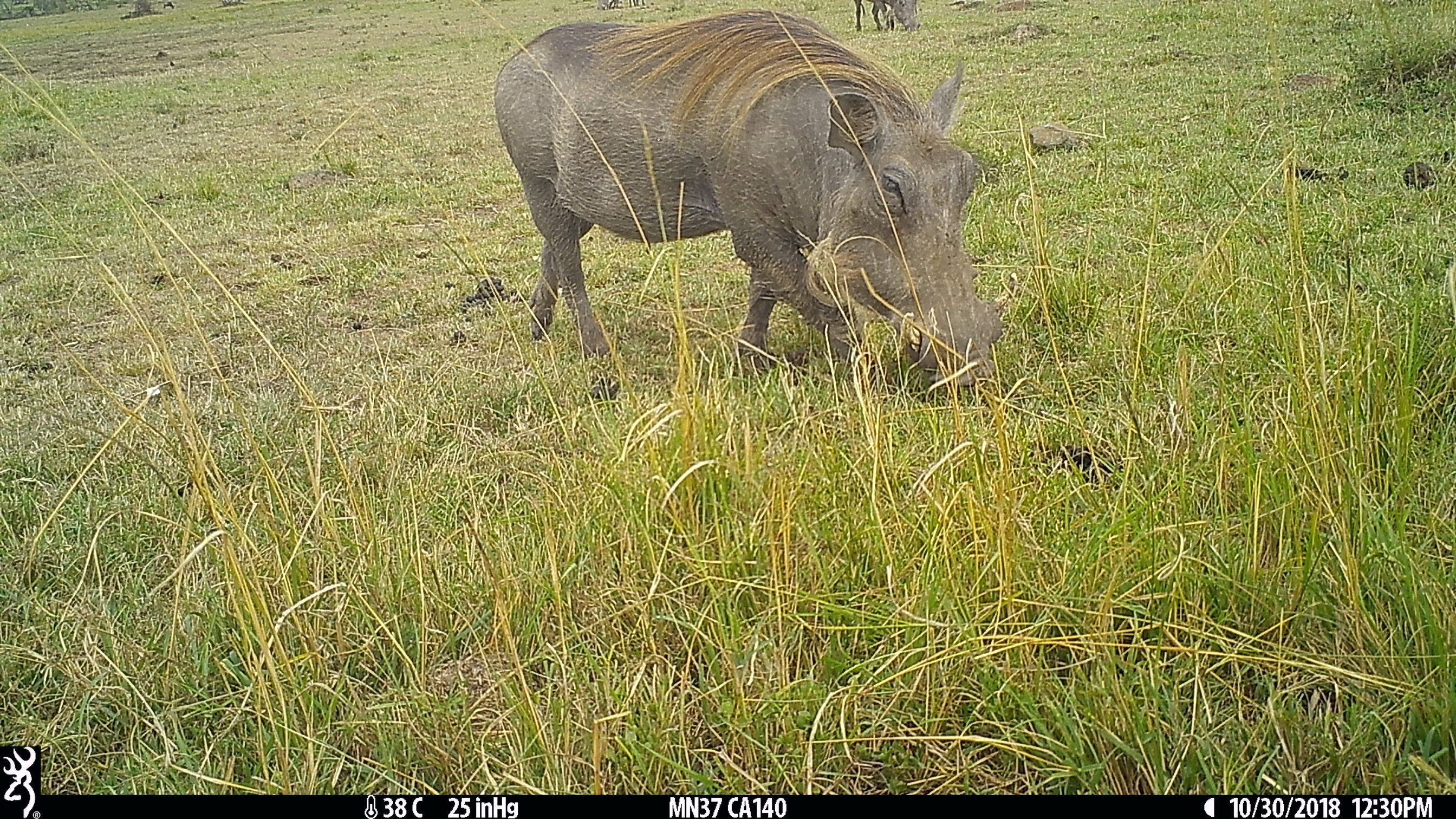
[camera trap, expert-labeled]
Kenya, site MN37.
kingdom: Animalia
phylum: Chordata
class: Mammalia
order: Artiodactyla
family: Suidae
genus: Phacochoerus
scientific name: Phacochoerus africanus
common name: common warthog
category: warthog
Warthog (common warthog) (Phacochoerus africanus).